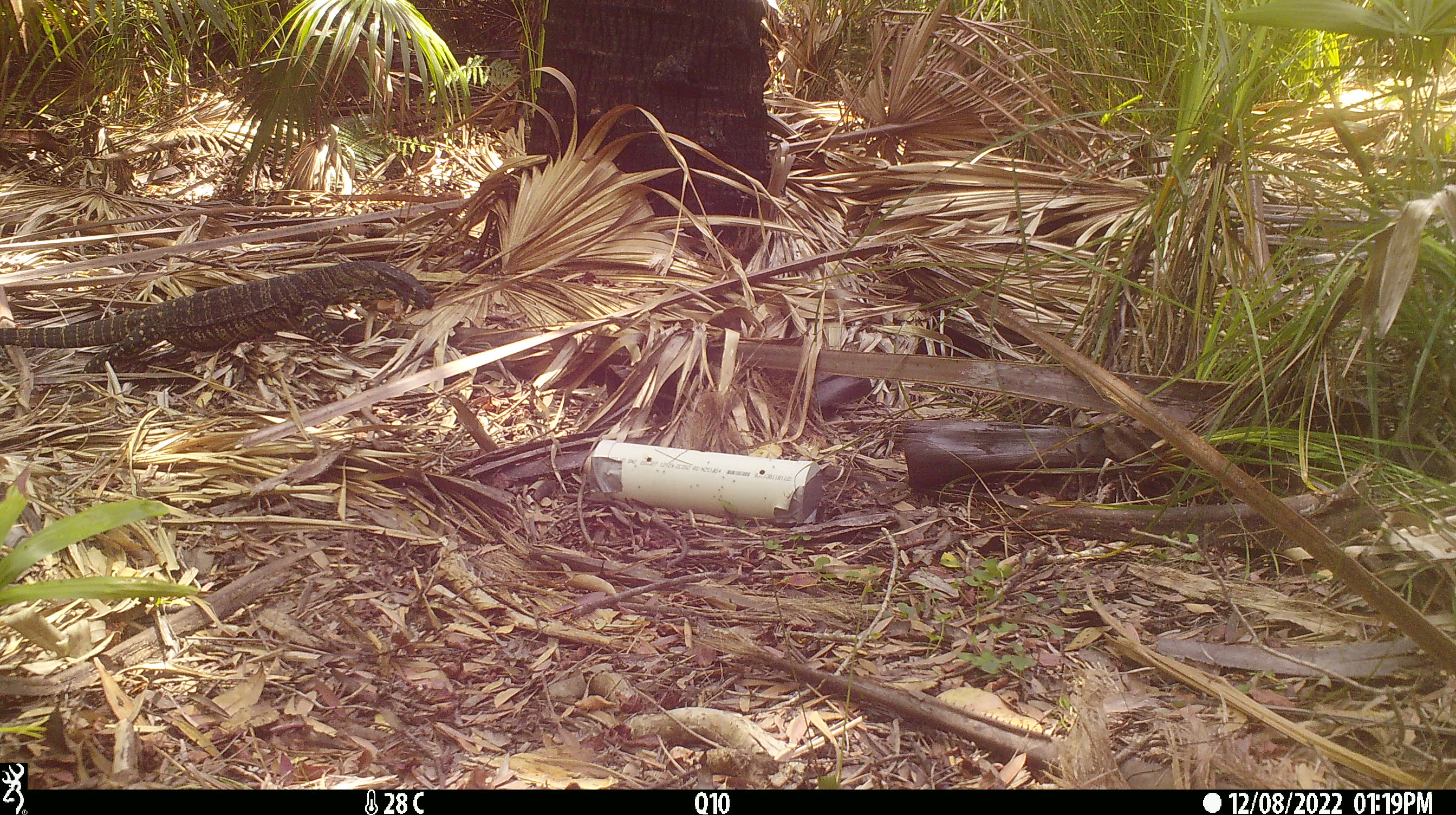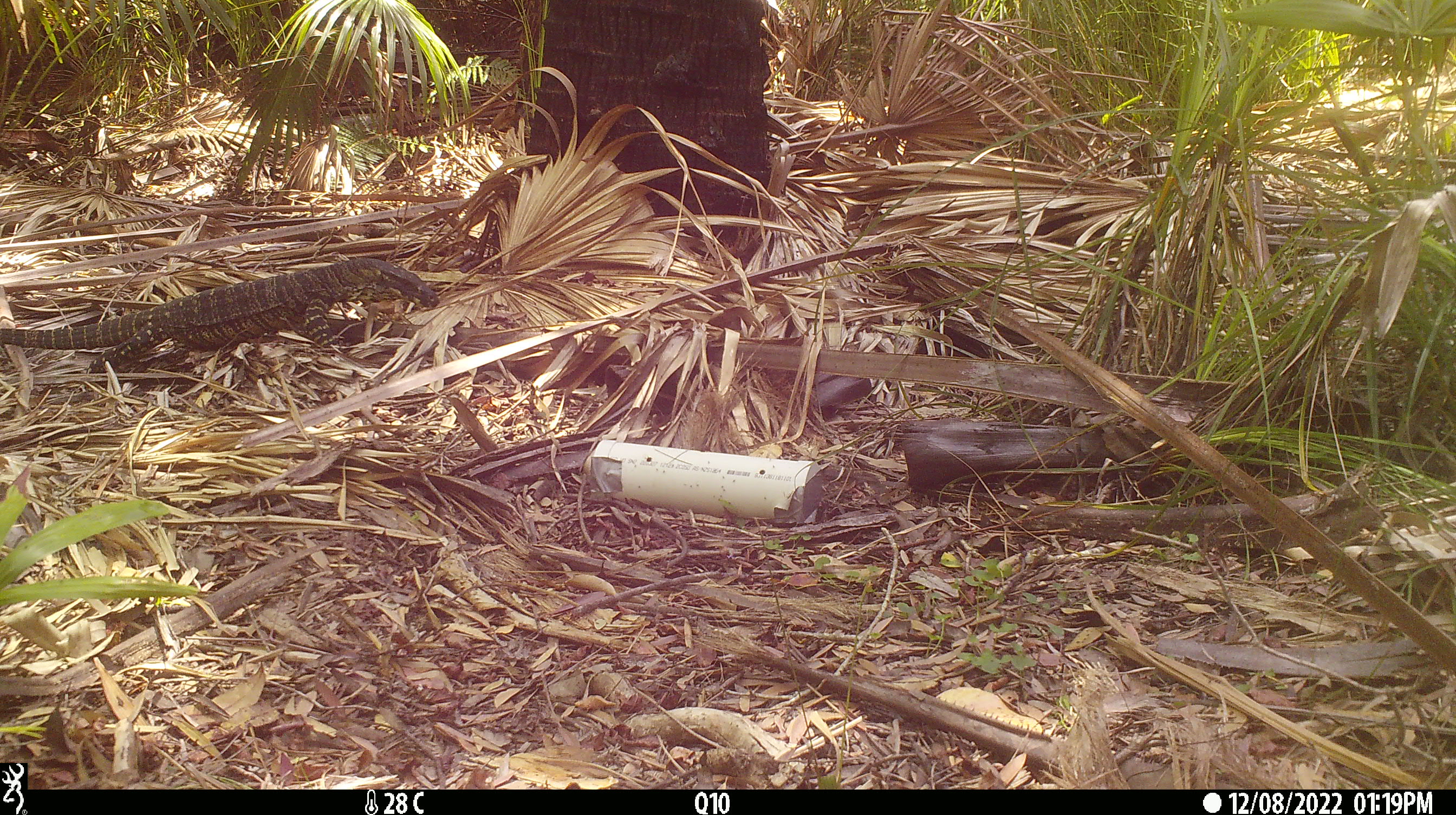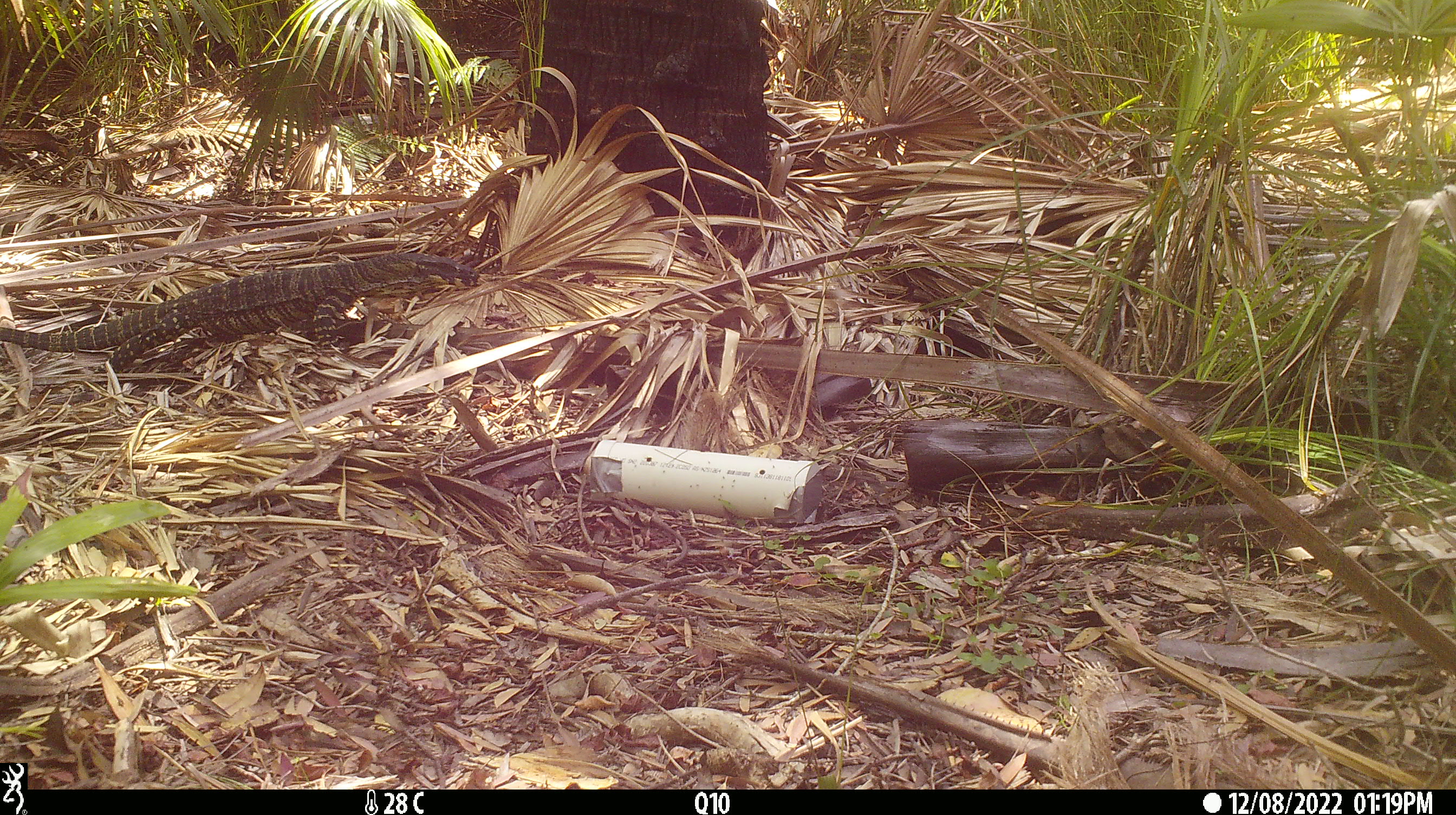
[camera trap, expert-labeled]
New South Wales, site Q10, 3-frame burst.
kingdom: Animalia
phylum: Chordata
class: Reptilia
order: Squamata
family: Varanidae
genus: Varanus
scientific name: Varanus varius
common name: lace monitor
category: goanna